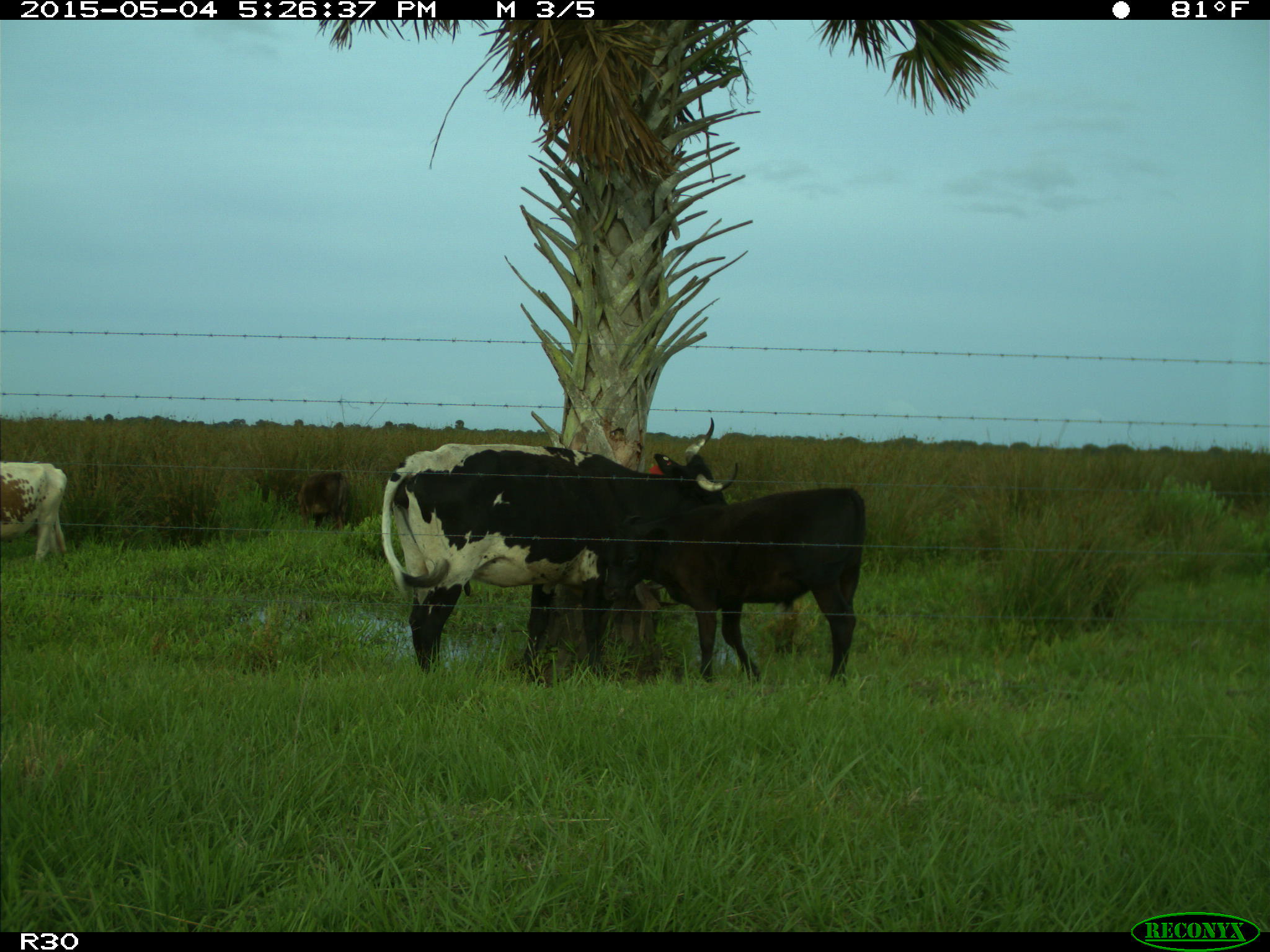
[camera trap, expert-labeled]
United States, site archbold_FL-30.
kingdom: Animalia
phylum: Chordata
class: Mammalia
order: Artiodactyla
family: Bovidae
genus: Bos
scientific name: Bos taurus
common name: domestic cow